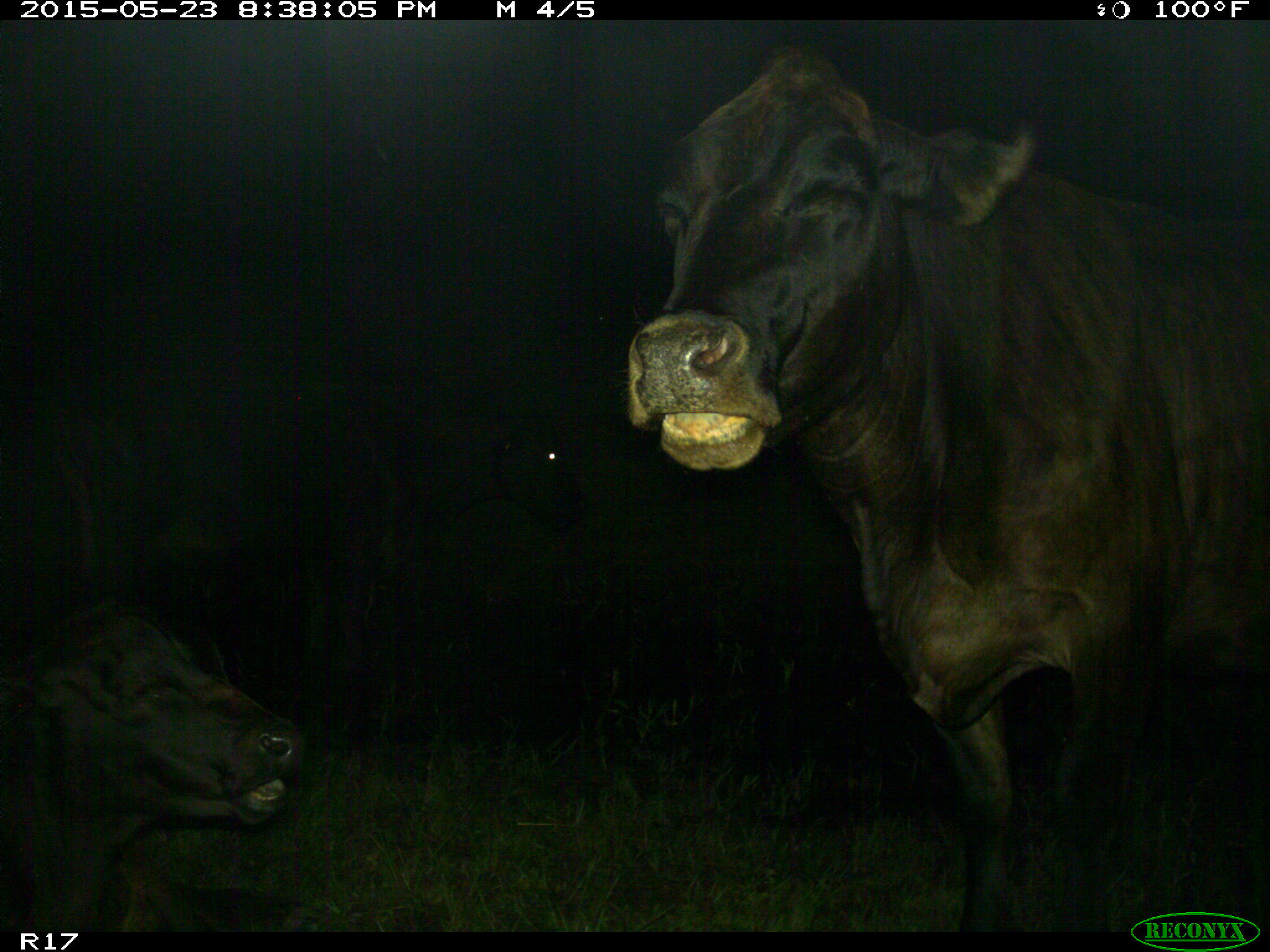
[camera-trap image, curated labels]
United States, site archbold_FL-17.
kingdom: Animalia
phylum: Chordata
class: Mammalia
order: Artiodactyla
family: Bovidae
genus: Bos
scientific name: Bos taurus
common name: domestic cow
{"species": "Bos taurus (domestic cow)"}